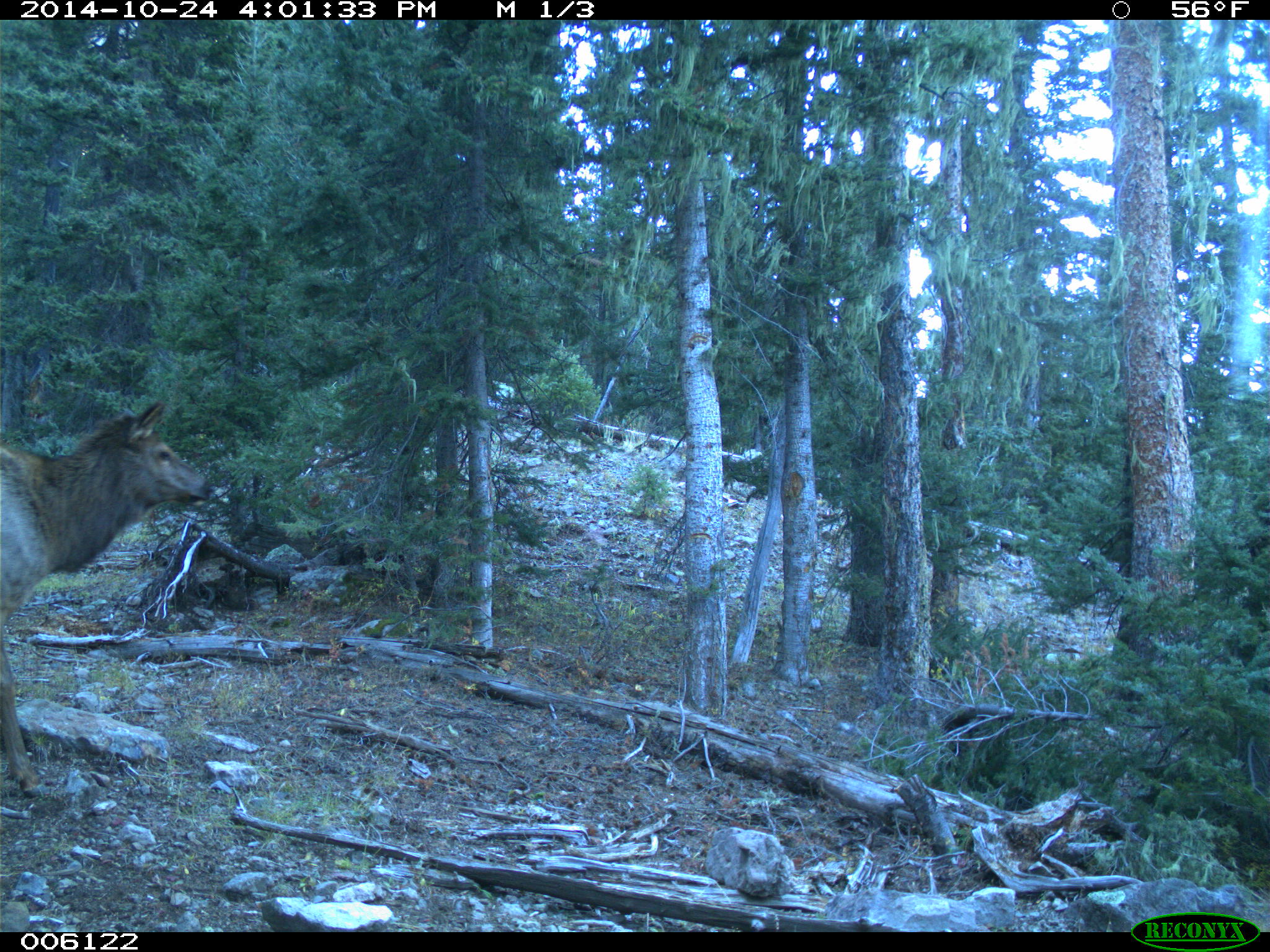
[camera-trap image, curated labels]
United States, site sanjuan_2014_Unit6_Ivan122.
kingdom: Animalia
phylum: Chordata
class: Mammalia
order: Artiodactyla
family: Cervidae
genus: Cervus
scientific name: Cervus elaphus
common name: red deer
Cervus elaphus (red deer).